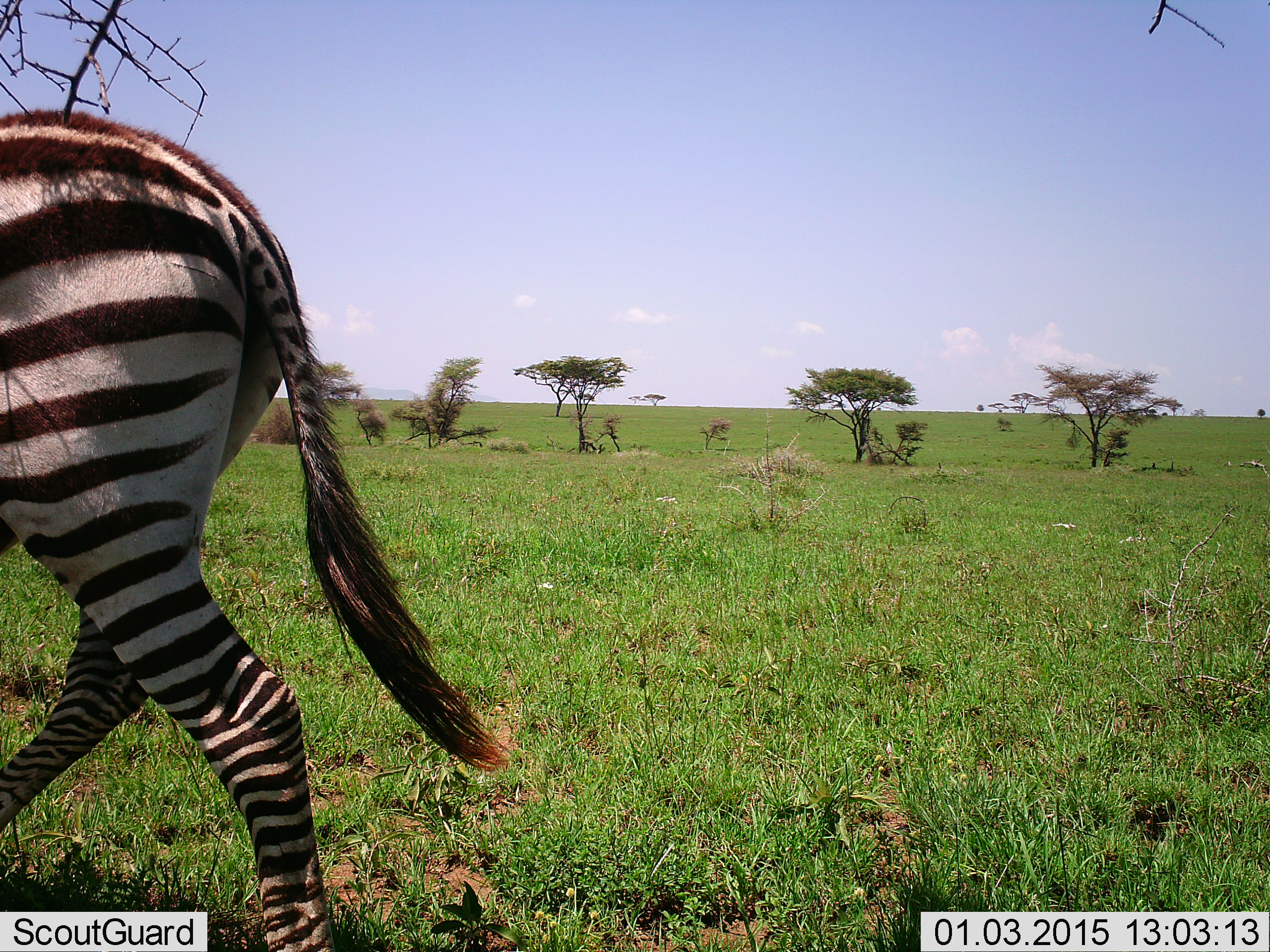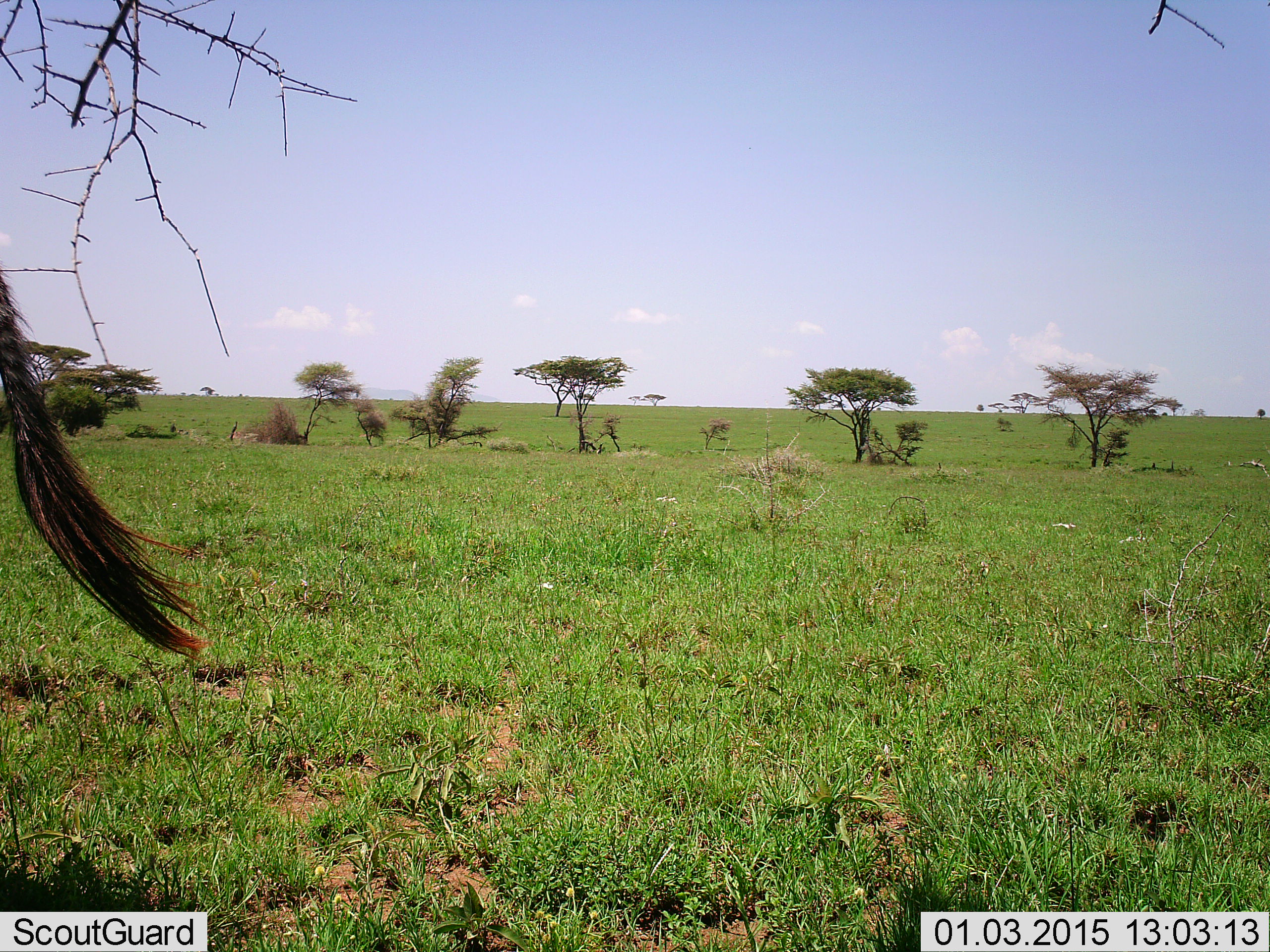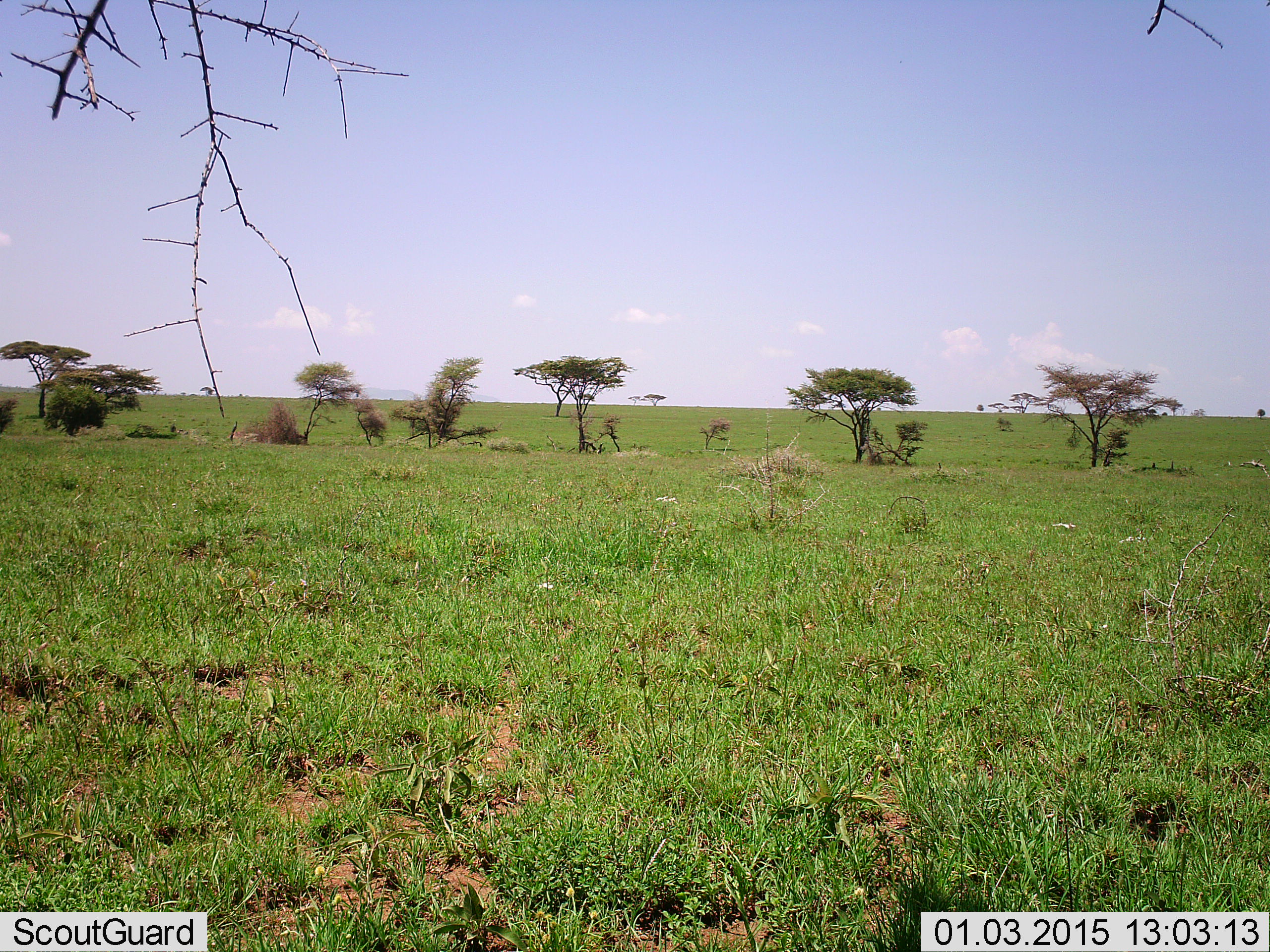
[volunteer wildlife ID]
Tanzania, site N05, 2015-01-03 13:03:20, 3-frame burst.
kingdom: Animalia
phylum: Chordata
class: Mammalia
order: Perissodactyla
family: Equidae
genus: Equus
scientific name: Equus quagga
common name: plains zebra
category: zebra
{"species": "zebra (plains zebra) (Equus quagga)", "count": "1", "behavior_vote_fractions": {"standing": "0%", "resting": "0%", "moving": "100%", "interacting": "0%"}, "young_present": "0%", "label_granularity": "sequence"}